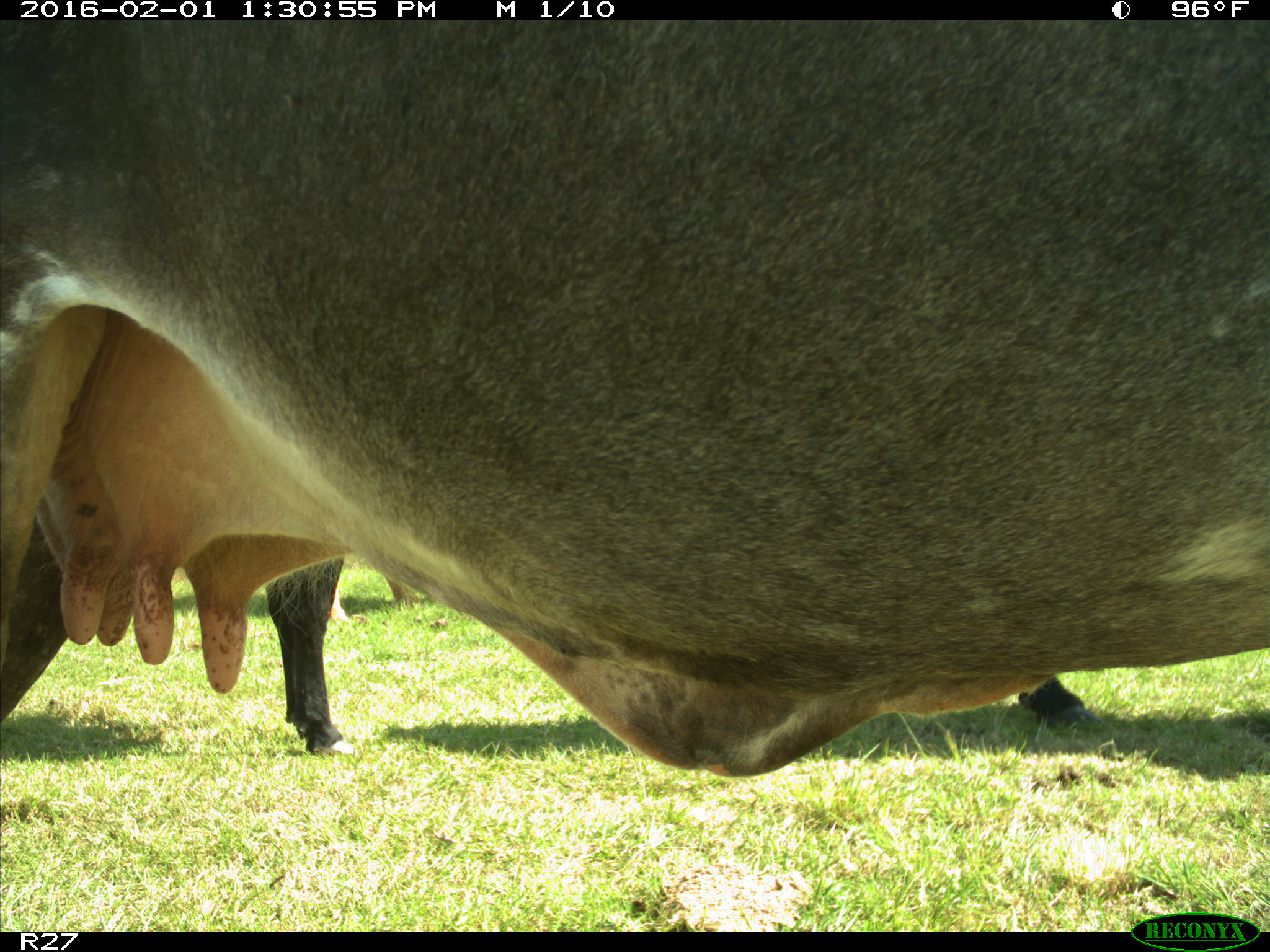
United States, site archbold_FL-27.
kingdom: Animalia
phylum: Chordata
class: Mammalia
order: Artiodactyla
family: Bovidae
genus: Bos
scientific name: Bos taurus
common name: domestic cow